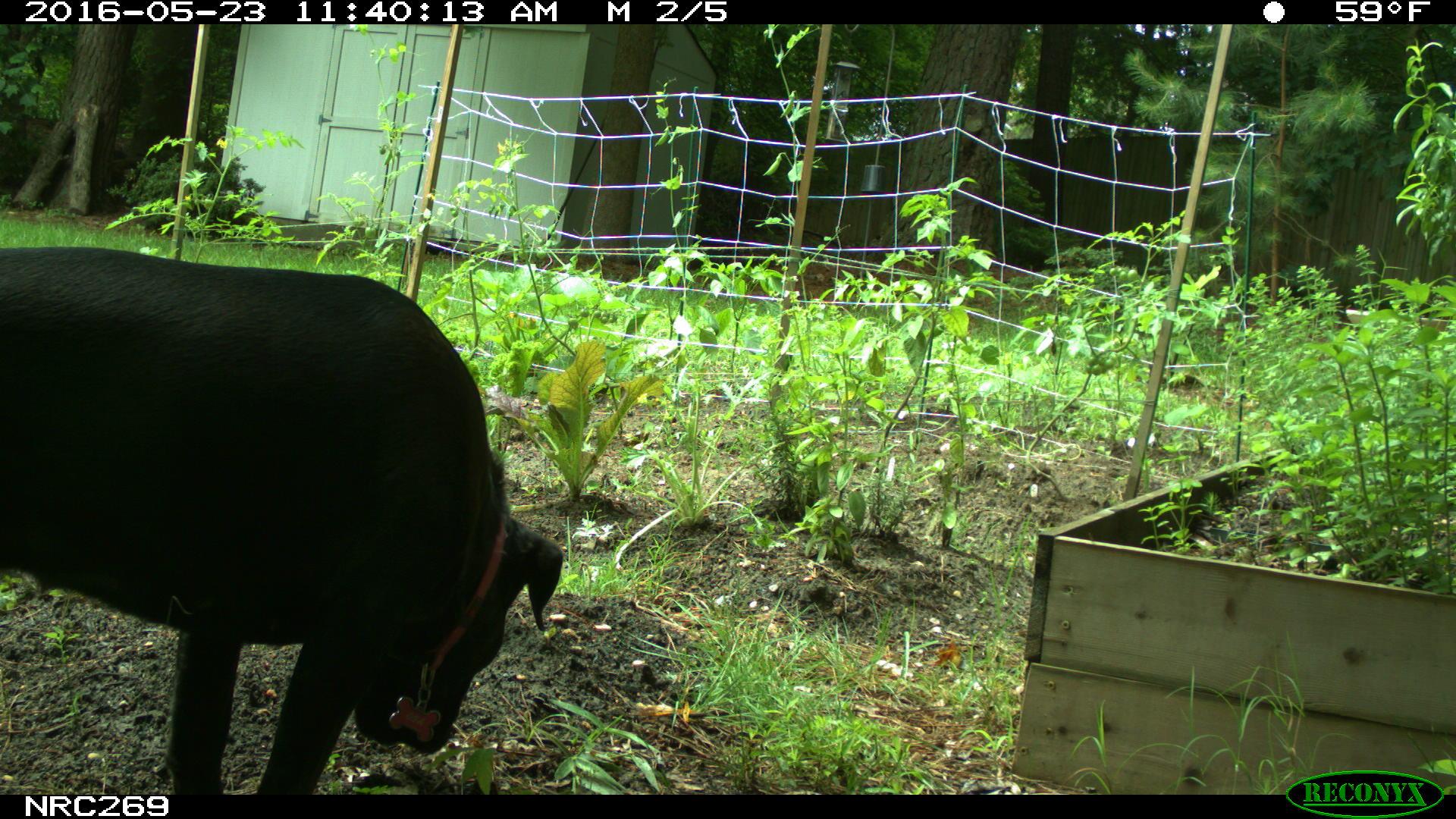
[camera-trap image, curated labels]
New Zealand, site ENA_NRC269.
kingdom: Animalia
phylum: Chordata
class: Mammalia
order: Carnivora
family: Canidae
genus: Canis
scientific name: Canis familiaris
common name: domestic dog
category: dog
Dog (domestic dog) (Canis familiaris).